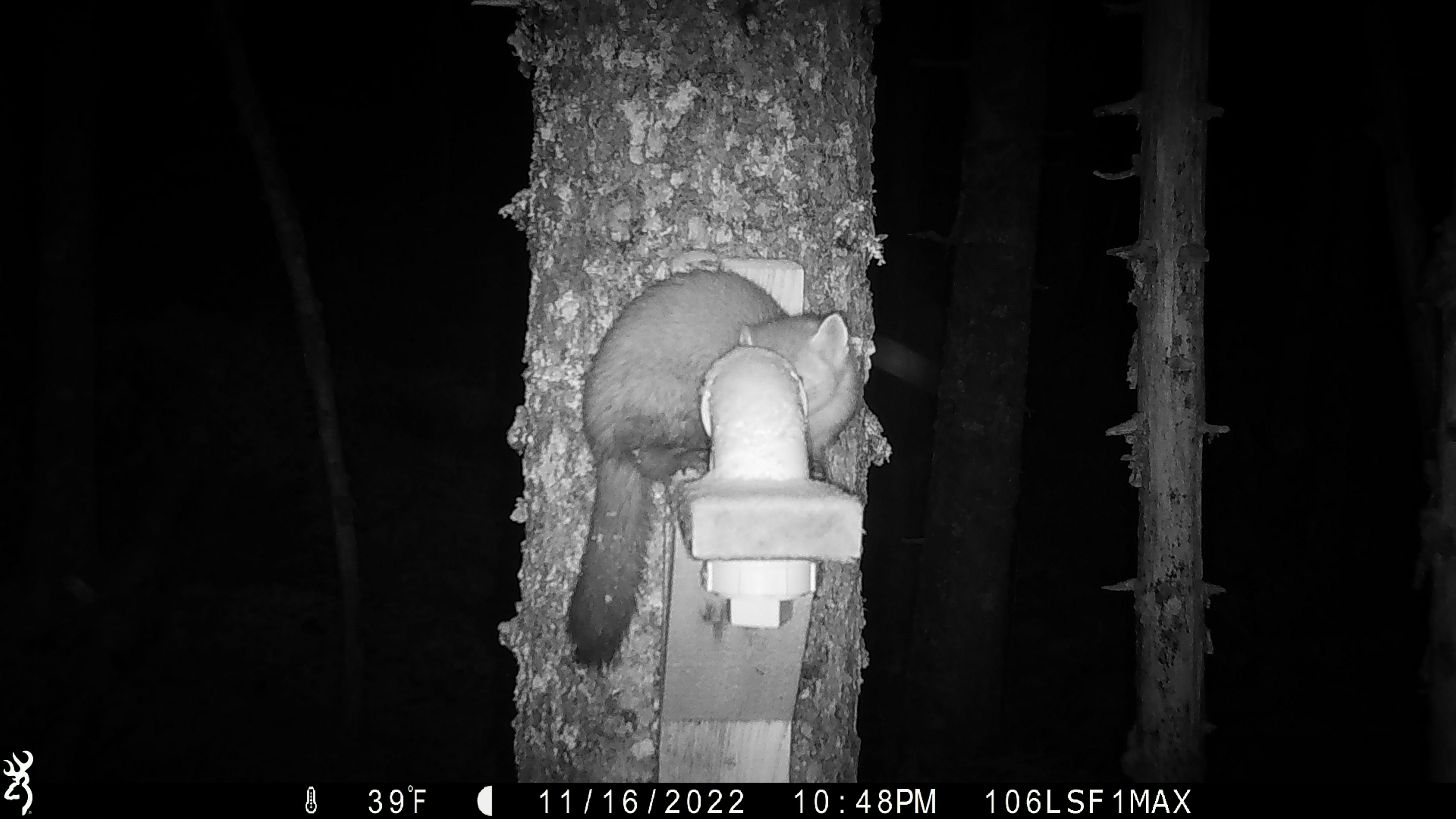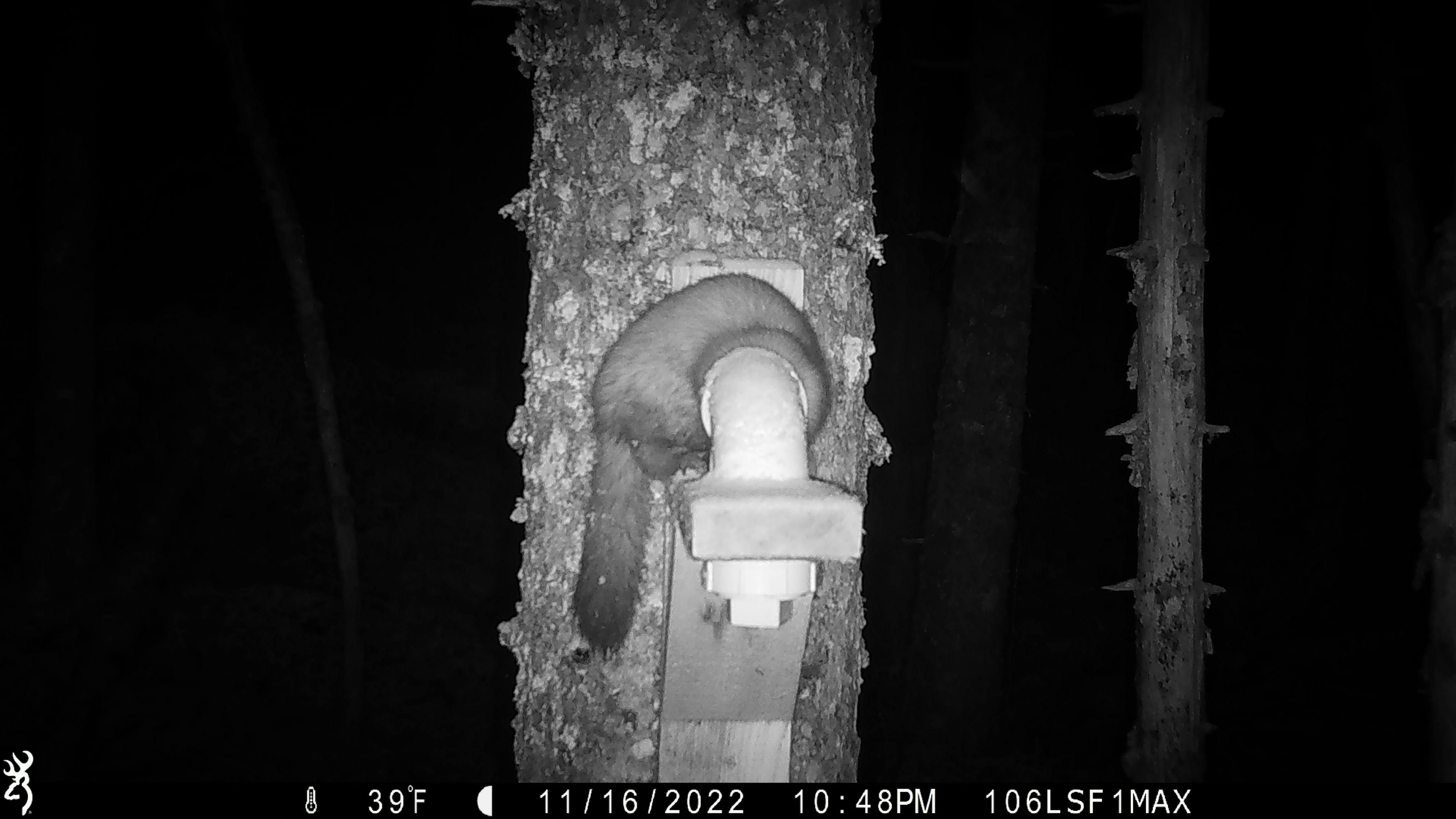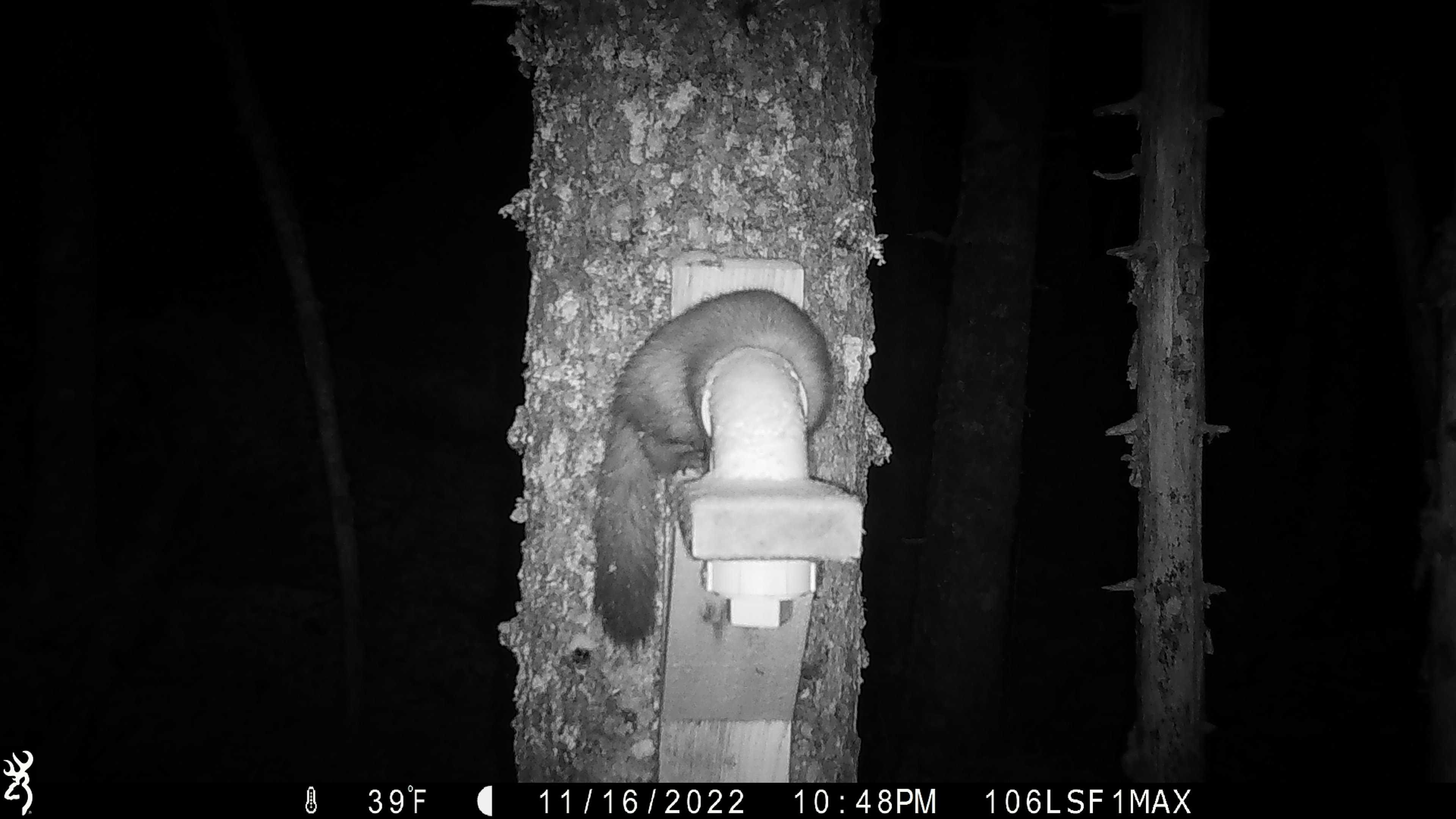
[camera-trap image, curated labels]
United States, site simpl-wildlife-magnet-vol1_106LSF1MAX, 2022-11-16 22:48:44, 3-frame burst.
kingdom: Animalia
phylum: Chordata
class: Mammalia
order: Carnivora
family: Mustelidae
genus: Martes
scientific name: Martes americana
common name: american marten